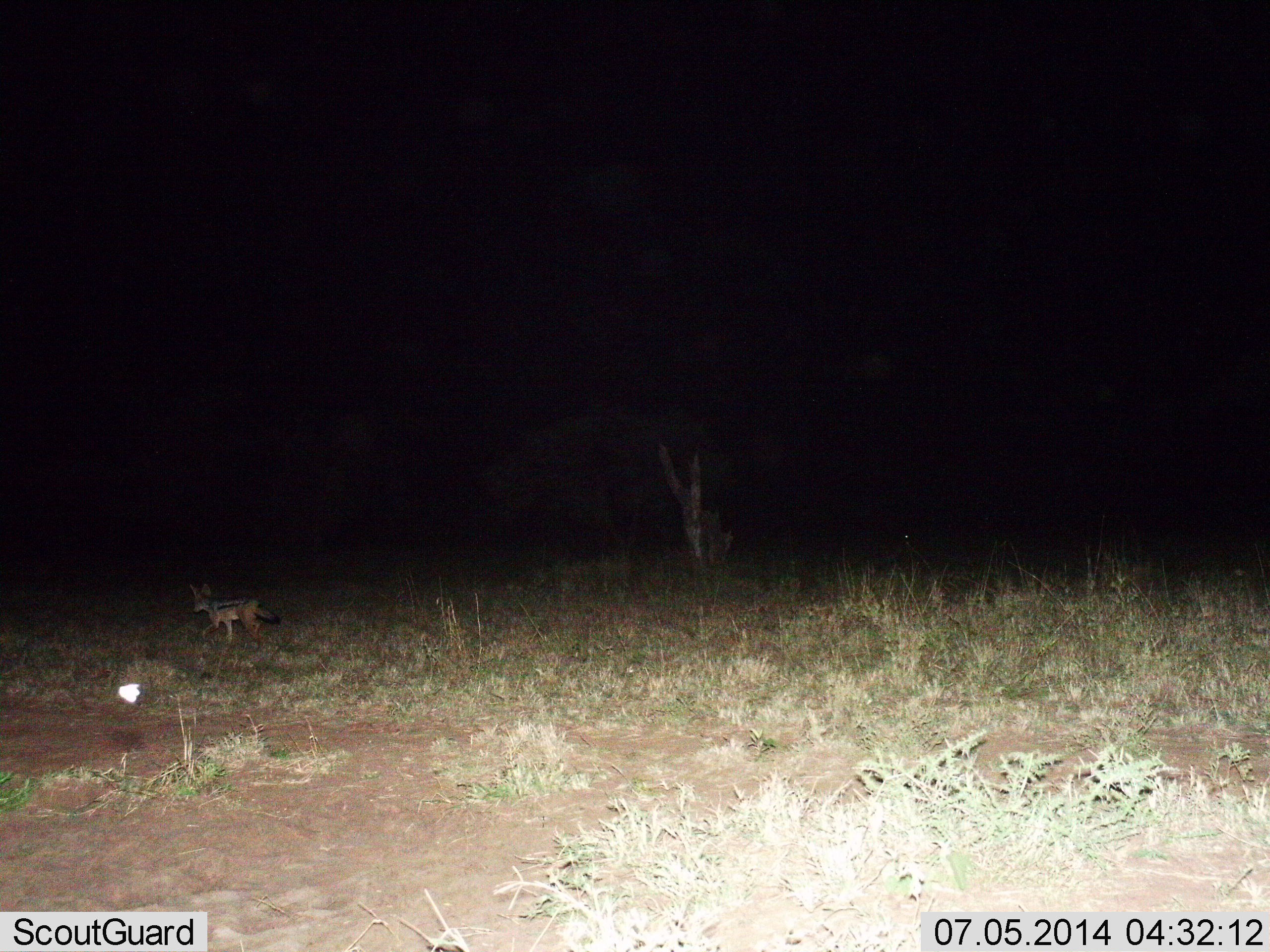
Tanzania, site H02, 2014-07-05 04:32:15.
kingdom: Animalia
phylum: Chordata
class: Mammalia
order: Carnivora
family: Canidae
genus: Lupulella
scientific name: Lupulella mesomelas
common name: black-backed jackal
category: jackal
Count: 1.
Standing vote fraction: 18%.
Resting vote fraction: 0%.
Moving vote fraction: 91%.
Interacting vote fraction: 0%.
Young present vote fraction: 9%.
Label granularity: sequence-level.